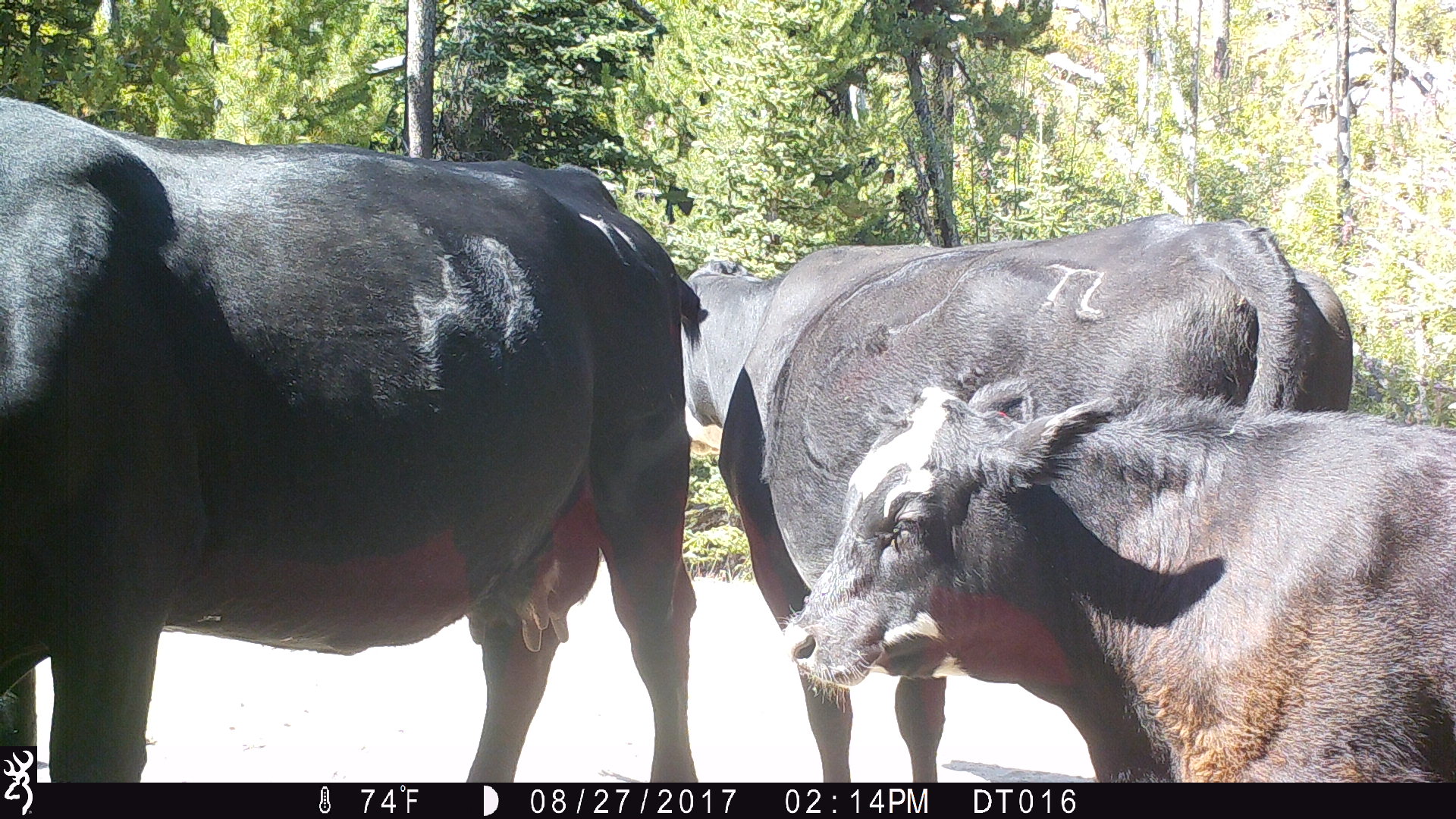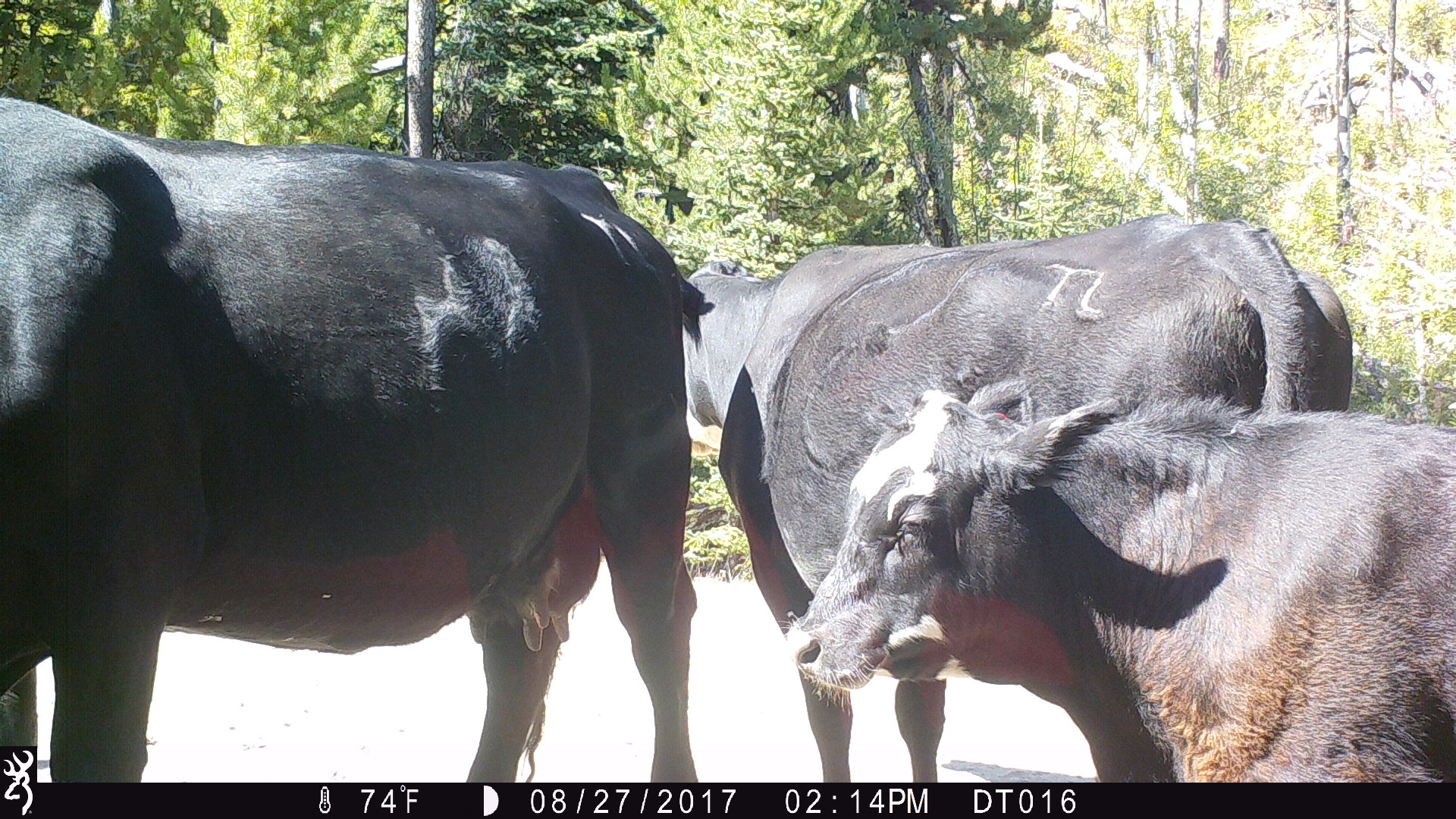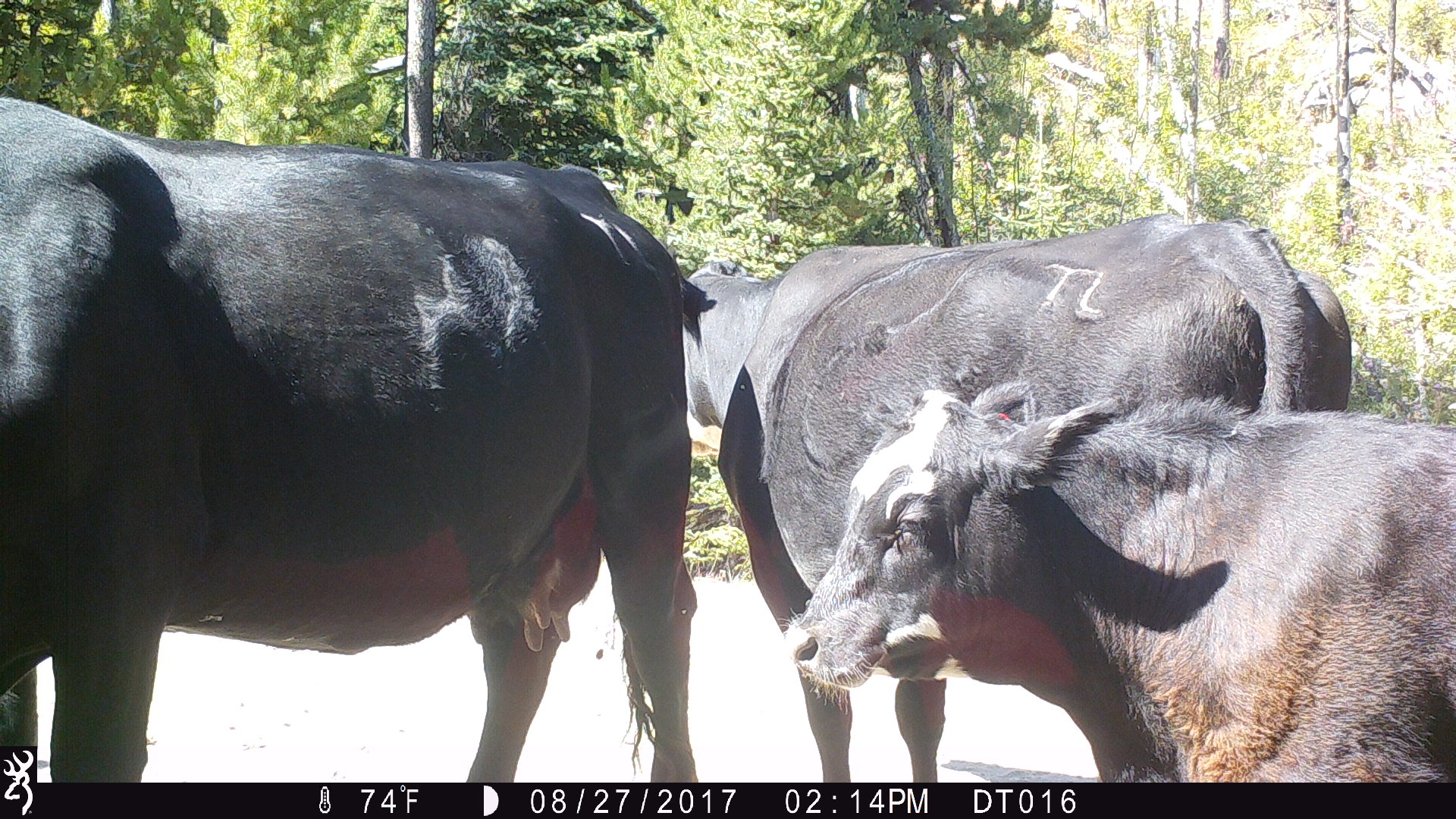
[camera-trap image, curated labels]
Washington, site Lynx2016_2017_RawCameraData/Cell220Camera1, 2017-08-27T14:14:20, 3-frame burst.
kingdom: Animalia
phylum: Chordata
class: Mammalia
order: Artiodactyla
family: Bovidae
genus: Bos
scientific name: Bos taurus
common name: domestic cattle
Domestic cattle (Bos taurus). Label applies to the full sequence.